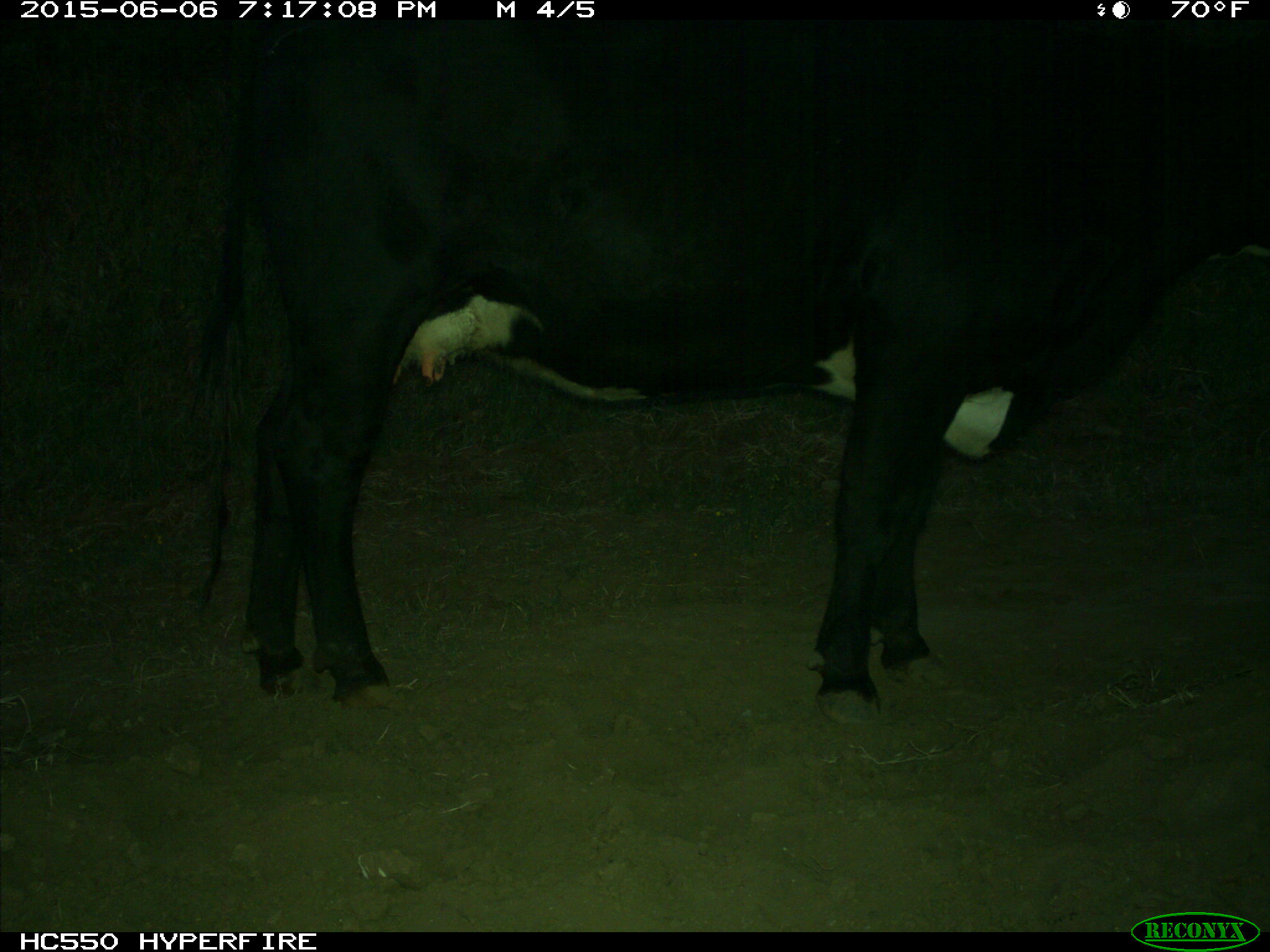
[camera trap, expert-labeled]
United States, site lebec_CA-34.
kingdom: Animalia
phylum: Chordata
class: Mammalia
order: Artiodactyla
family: Bovidae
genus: Bos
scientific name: Bos taurus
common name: domestic cow